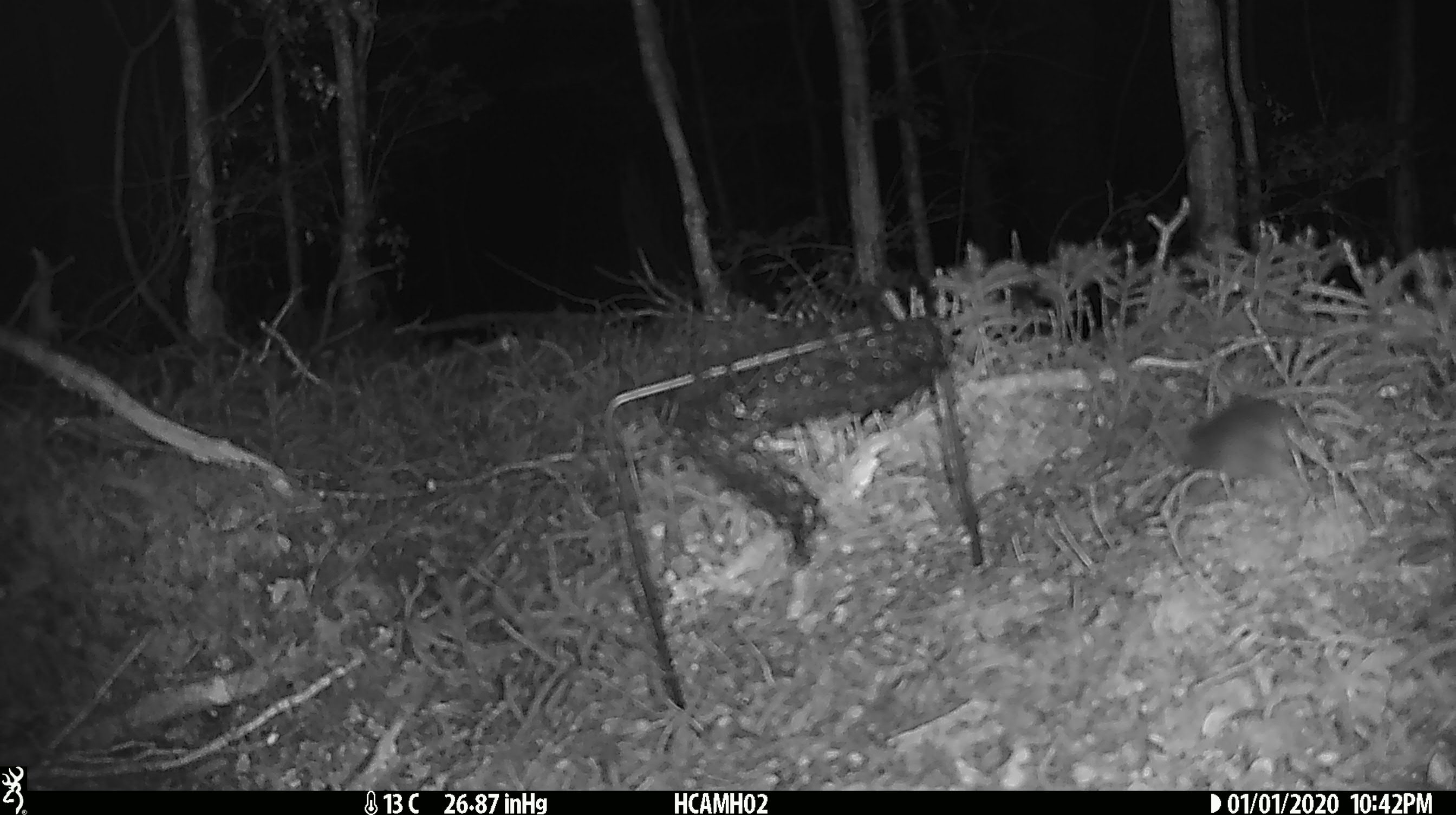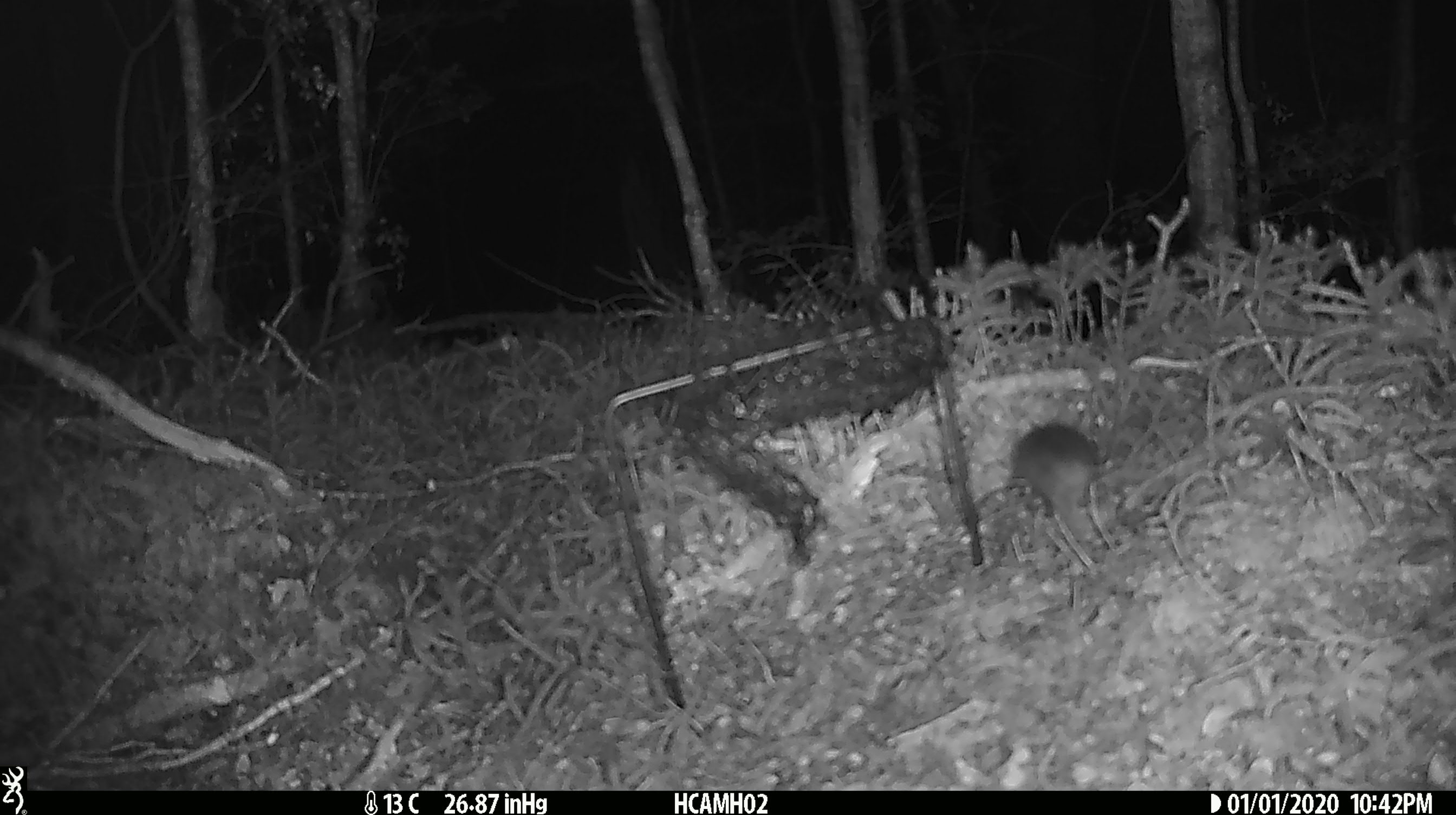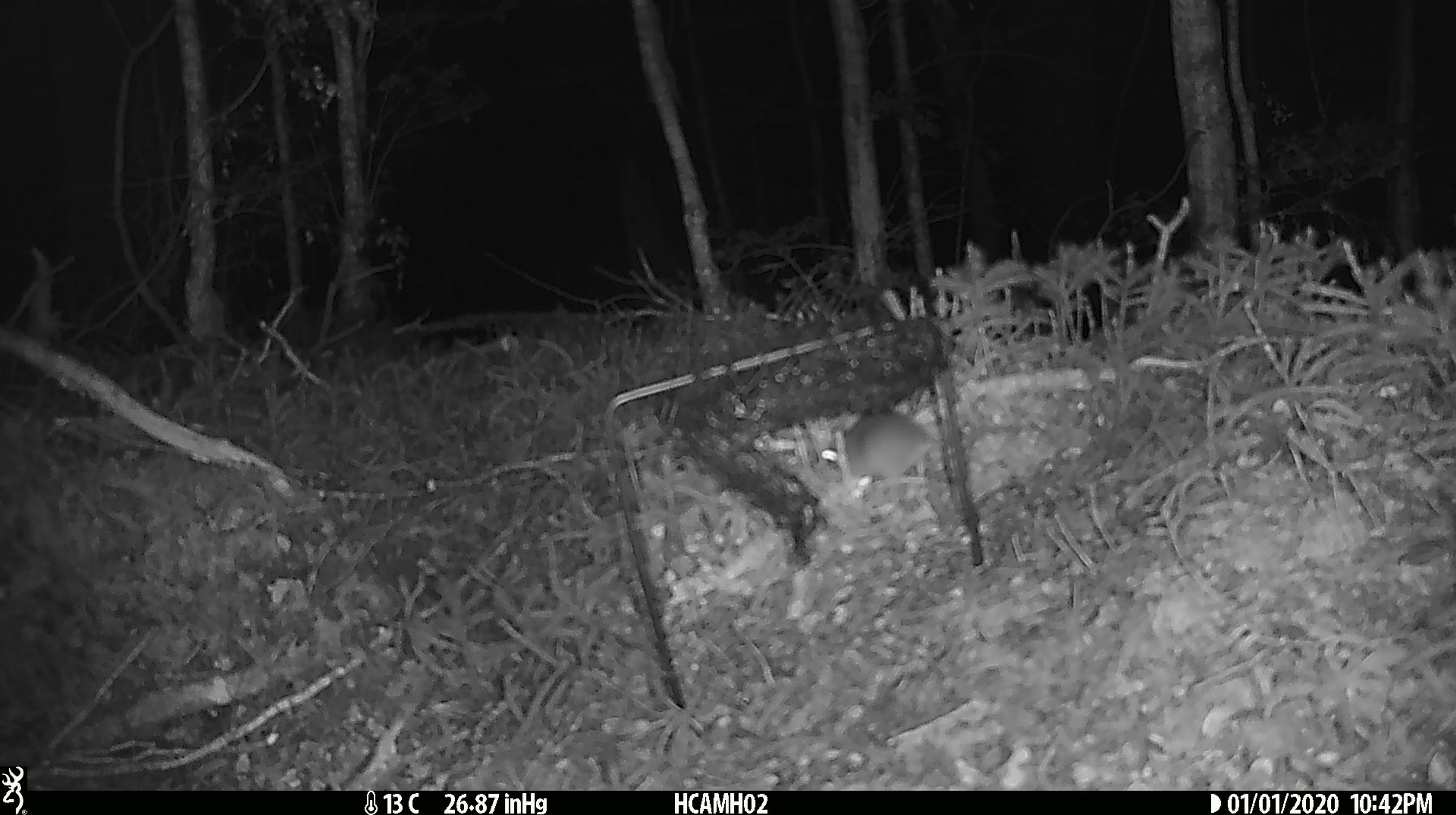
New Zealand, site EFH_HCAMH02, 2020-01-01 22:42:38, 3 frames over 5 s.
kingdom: Animalia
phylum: Chordata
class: Mammalia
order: Rodentia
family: Muridae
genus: Mus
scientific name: Mus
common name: mouse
Mouse (Mus).